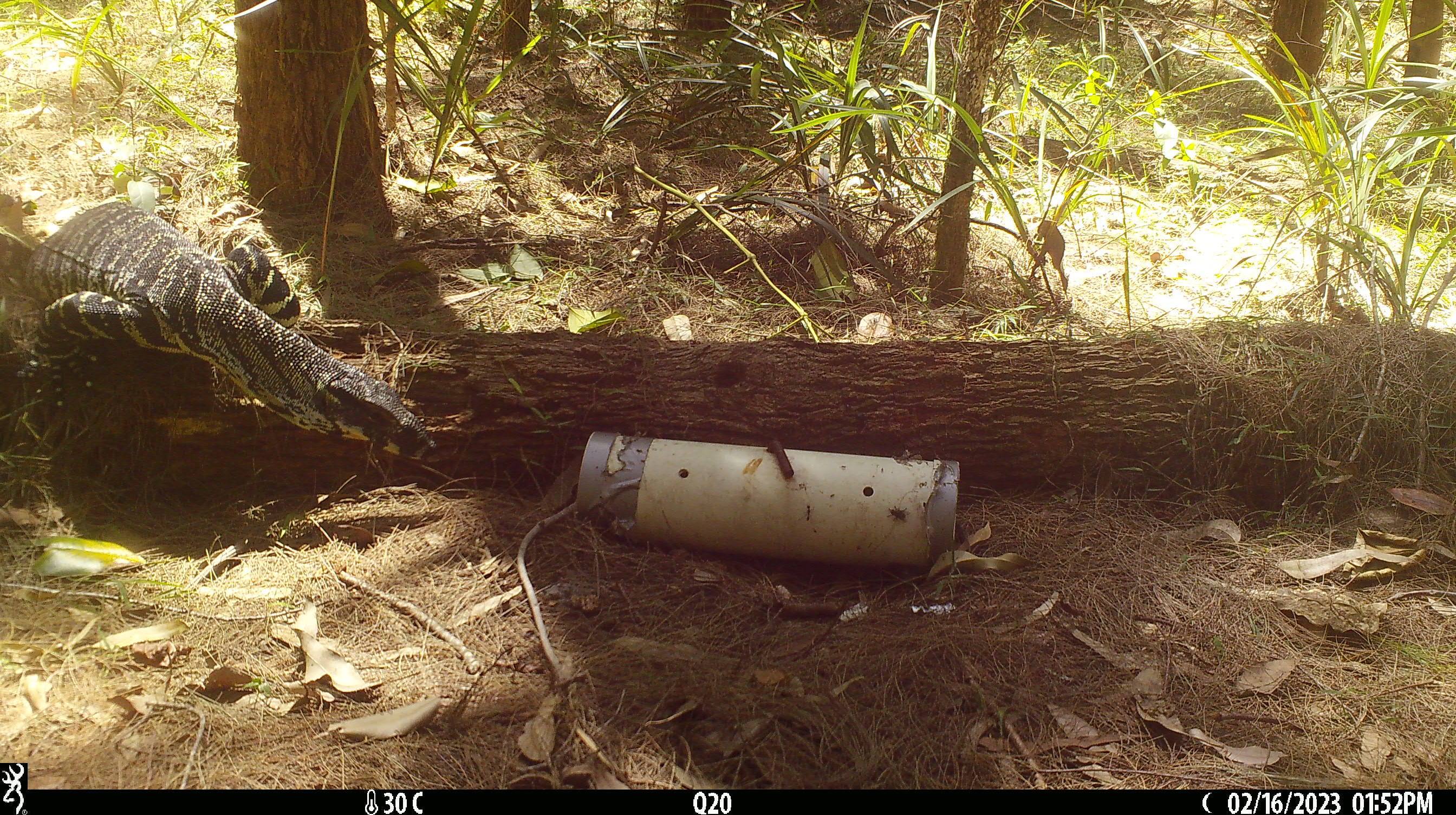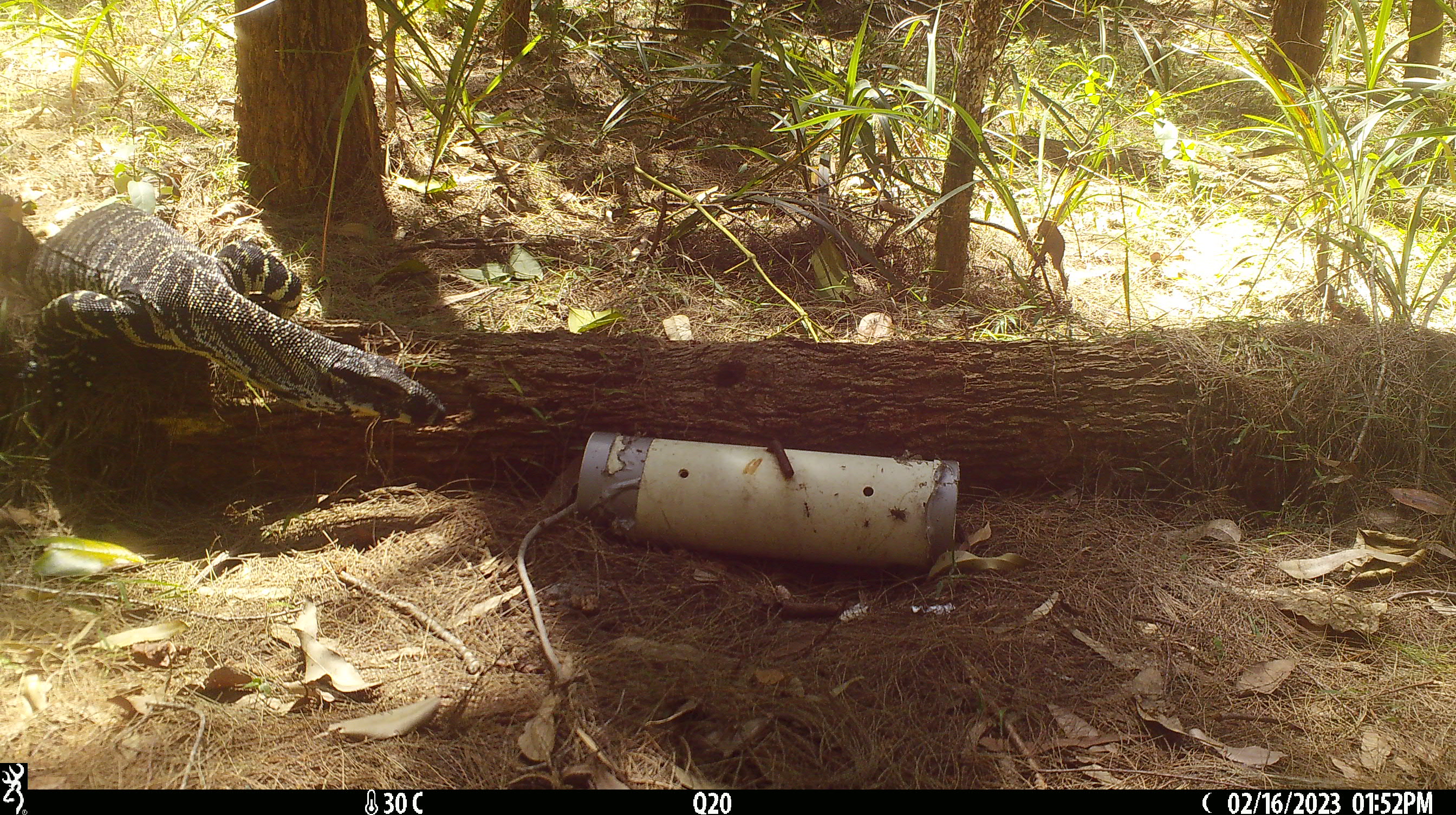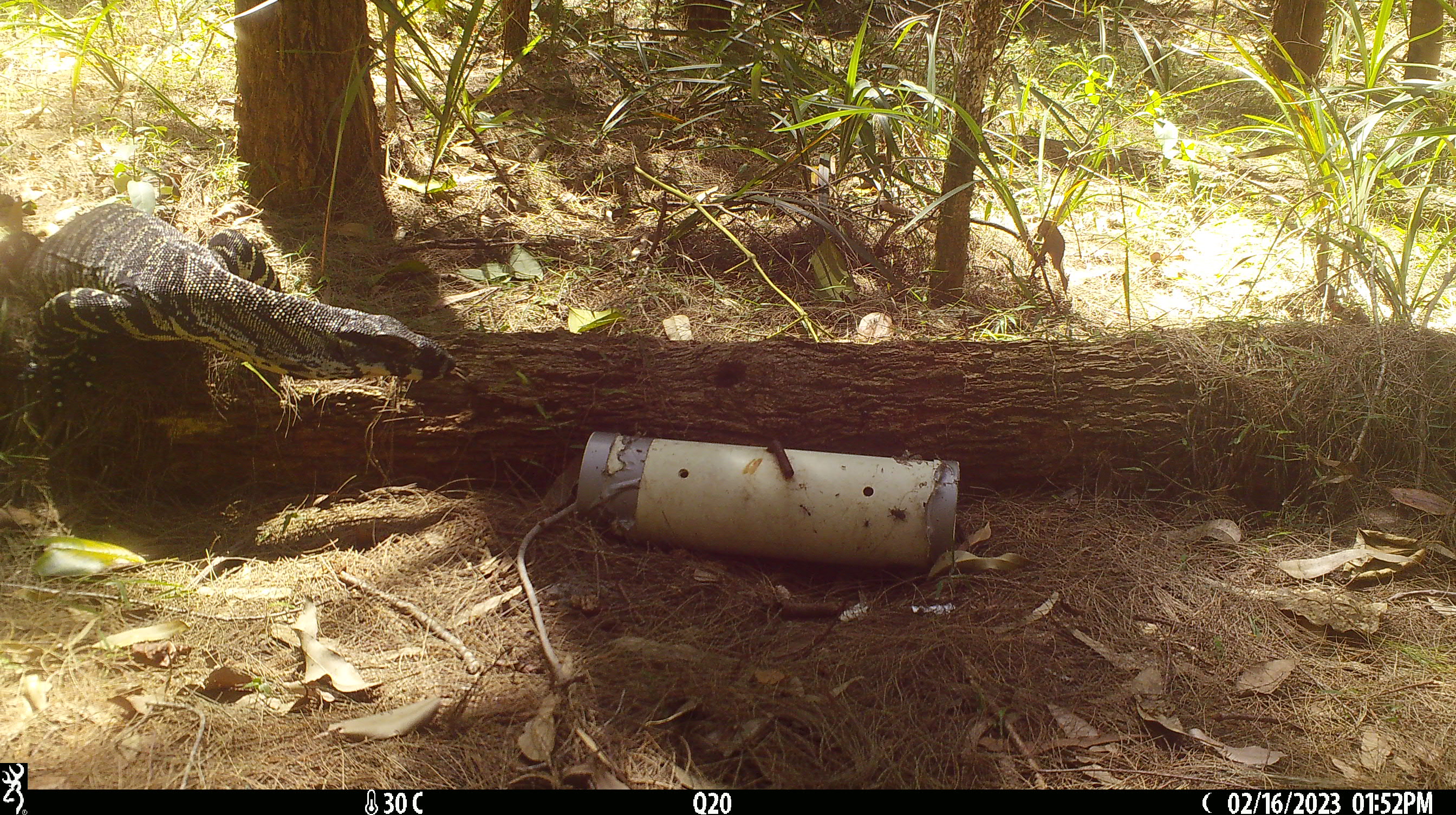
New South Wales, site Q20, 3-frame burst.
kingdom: Animalia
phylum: Chordata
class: Reptilia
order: Squamata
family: Varanidae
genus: Varanus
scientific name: Varanus varius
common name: lace monitor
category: goanna